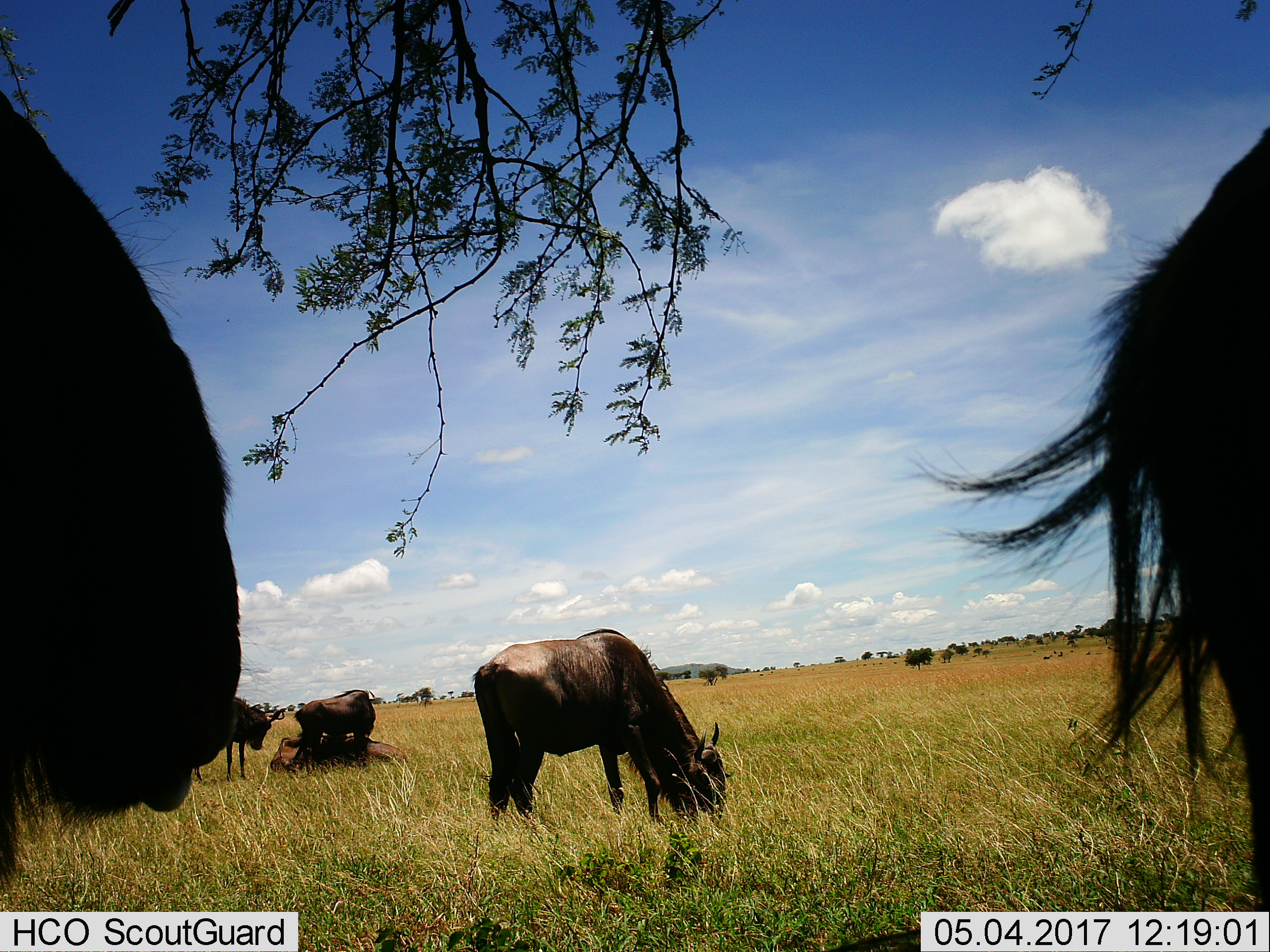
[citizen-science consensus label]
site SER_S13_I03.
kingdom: Animalia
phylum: Chordata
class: Mammalia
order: Artiodactyla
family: Bovidae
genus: Connochaetes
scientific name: Connochaetes taurinus taurinus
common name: blue wildebeest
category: wildebeestblue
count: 6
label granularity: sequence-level